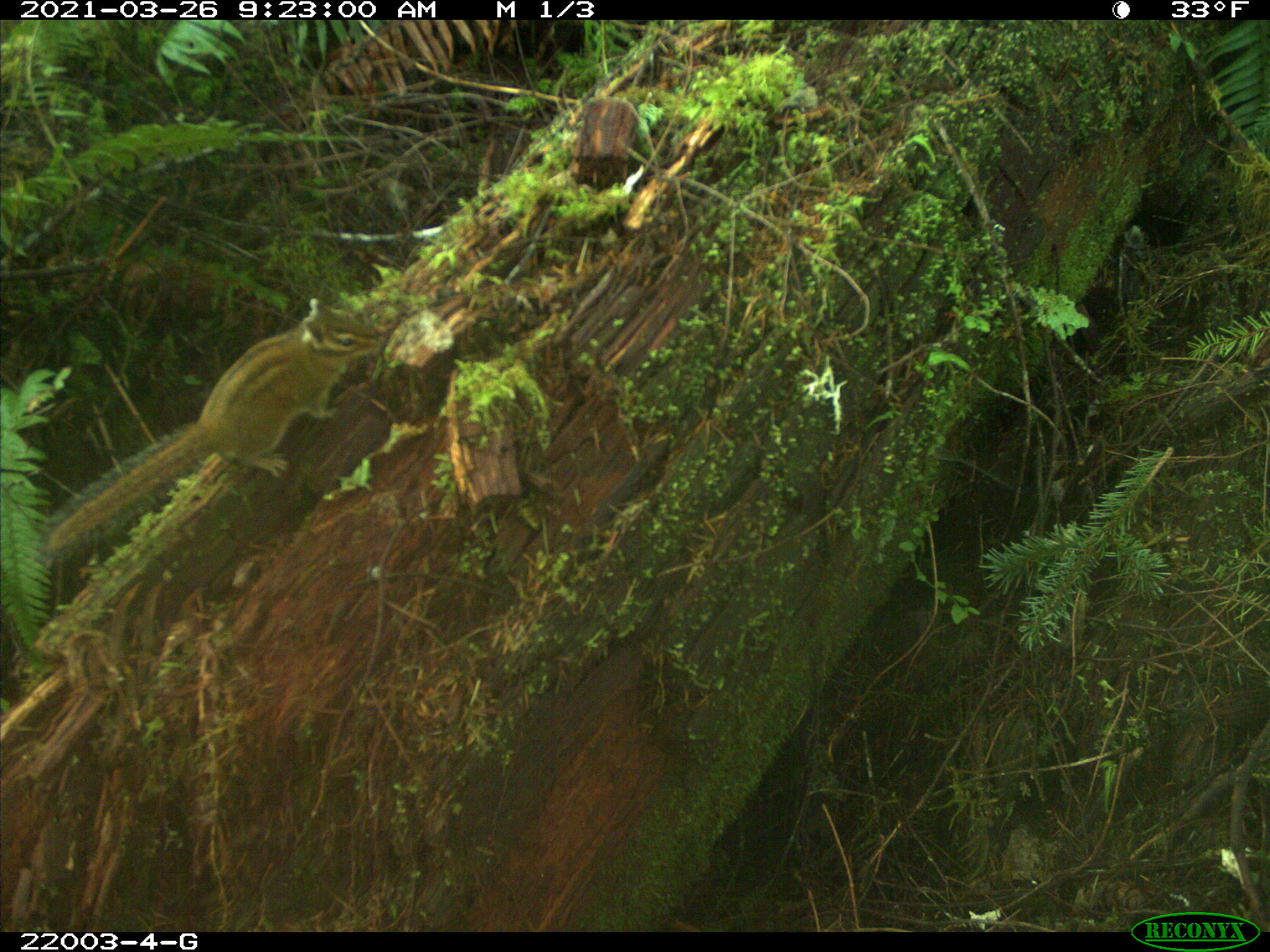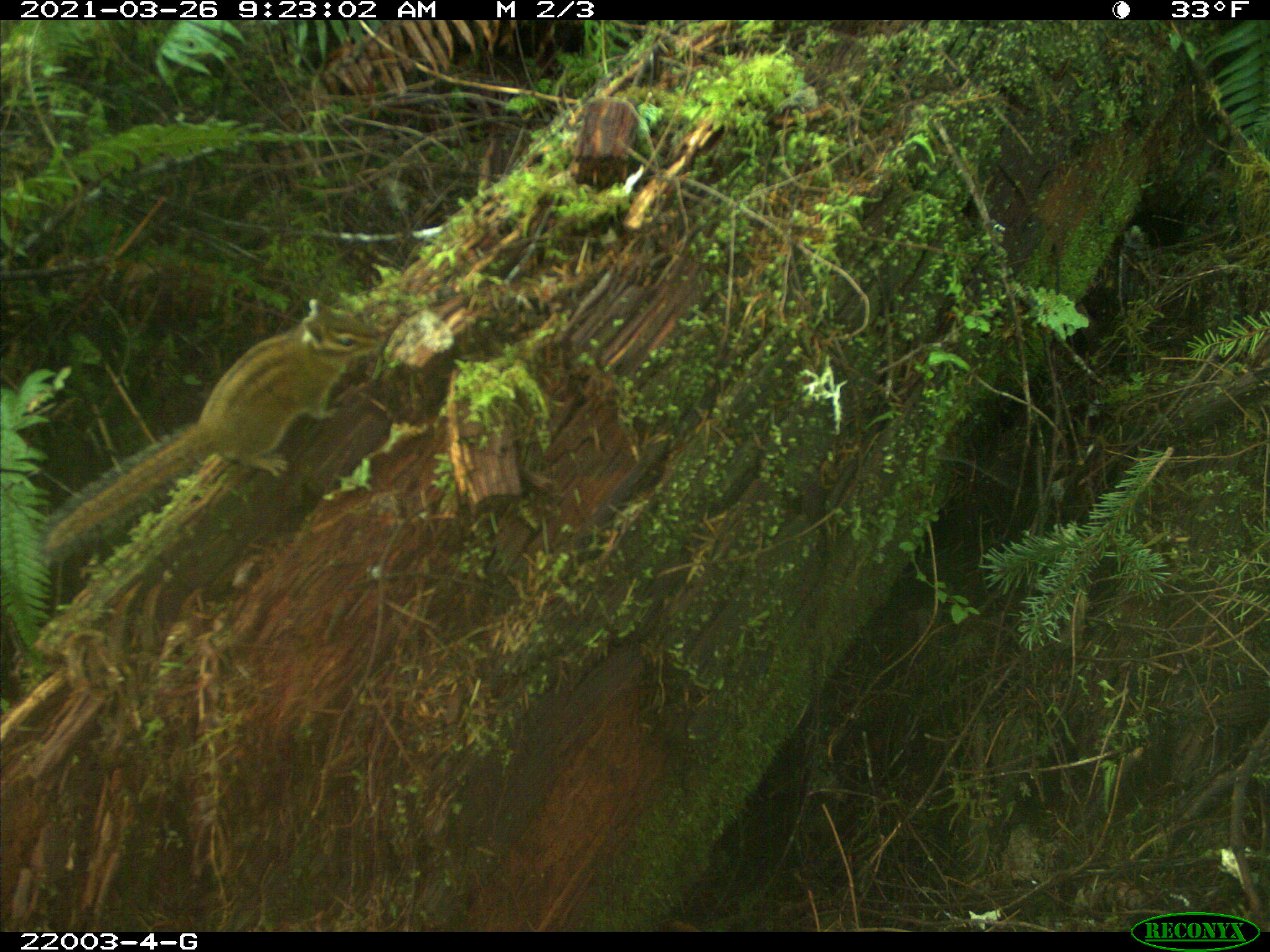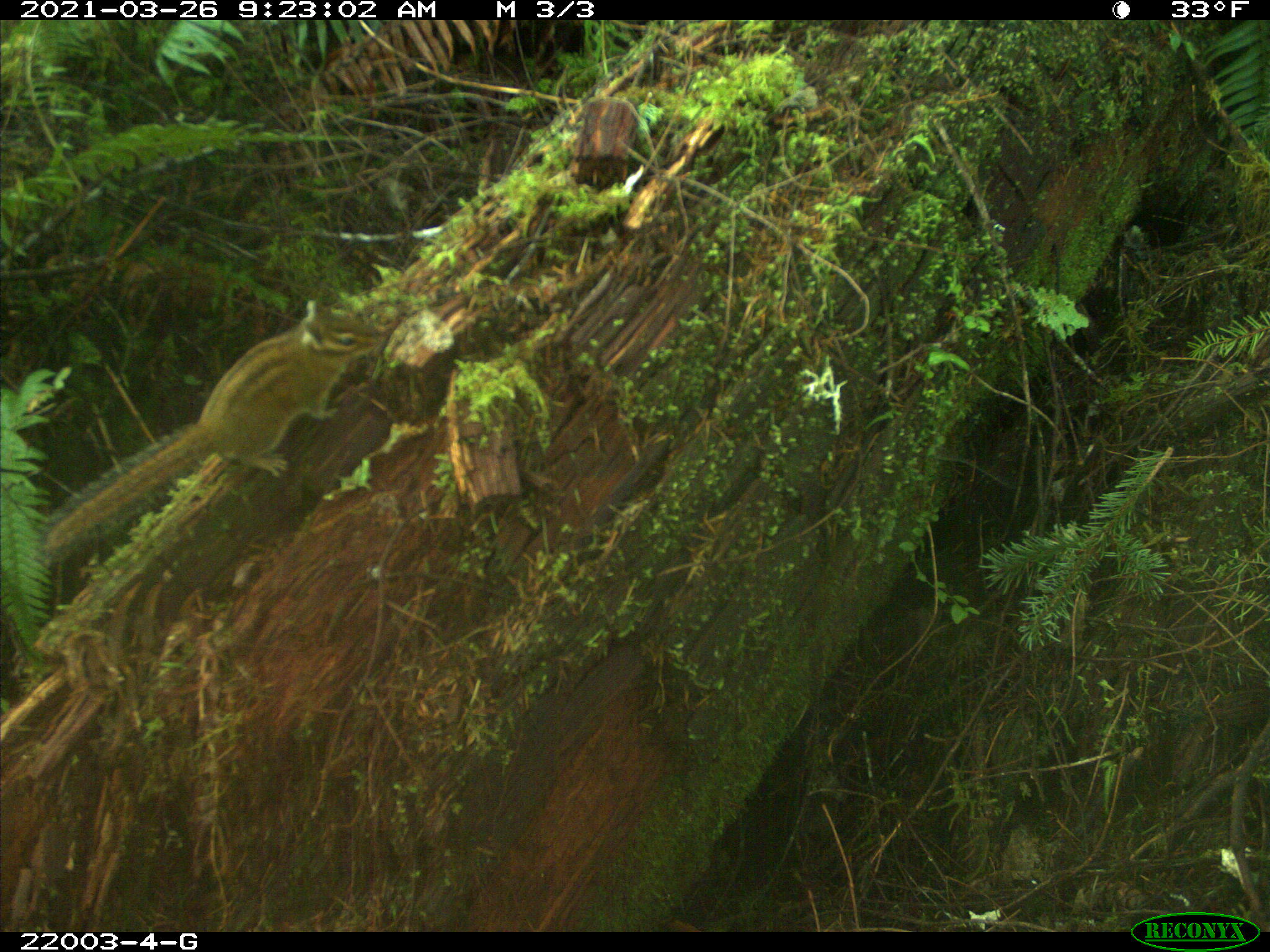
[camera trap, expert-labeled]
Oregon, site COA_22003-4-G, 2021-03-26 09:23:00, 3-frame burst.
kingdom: Animalia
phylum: Chordata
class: Mammalia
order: Rodentia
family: Sciuridae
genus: Neotamias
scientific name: Neotamias townsendii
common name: townsend's chipmunk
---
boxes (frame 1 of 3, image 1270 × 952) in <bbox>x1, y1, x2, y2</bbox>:
townsend's chipmunk: <bbox>45, 287, 382, 557</bbox>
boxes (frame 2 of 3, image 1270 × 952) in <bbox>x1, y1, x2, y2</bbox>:
townsend's chipmunk: <bbox>43, 289, 386, 558</bbox>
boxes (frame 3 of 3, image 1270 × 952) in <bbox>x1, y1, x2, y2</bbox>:
townsend's chipmunk: <bbox>35, 288, 392, 562</bbox>